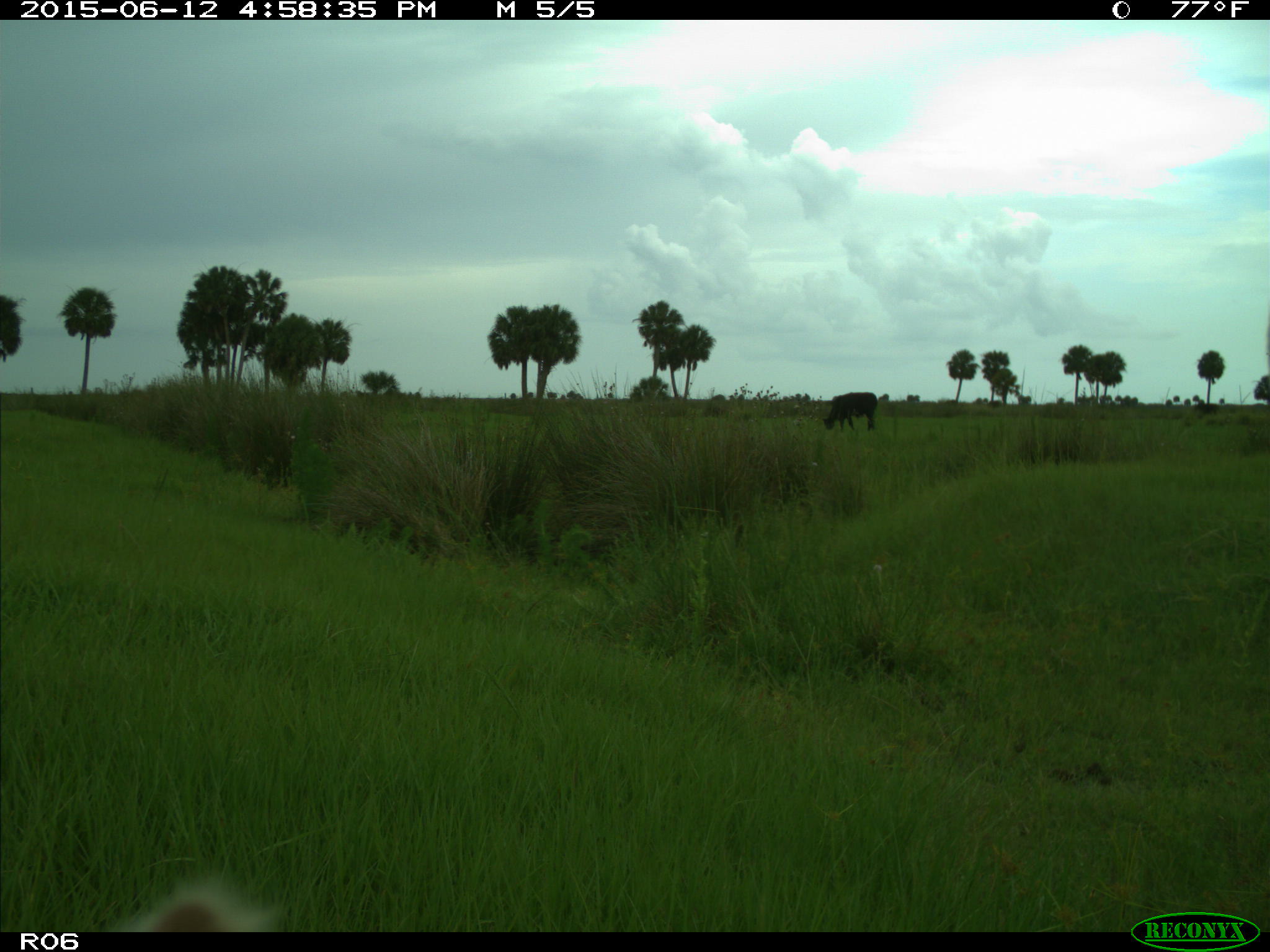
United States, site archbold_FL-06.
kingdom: Animalia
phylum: Chordata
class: Mammalia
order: Artiodactyla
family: Bovidae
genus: Bos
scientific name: Bos taurus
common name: domestic cow